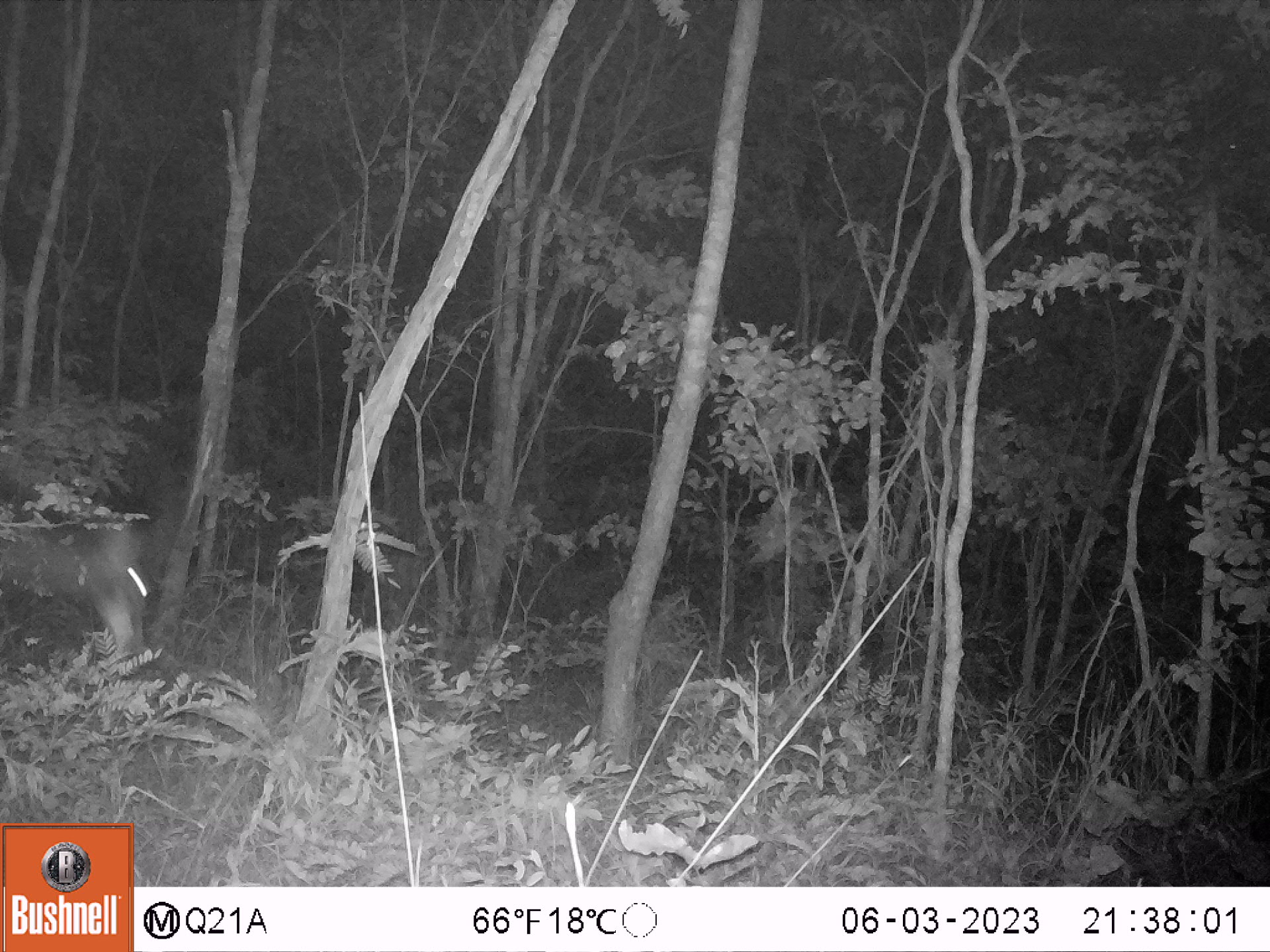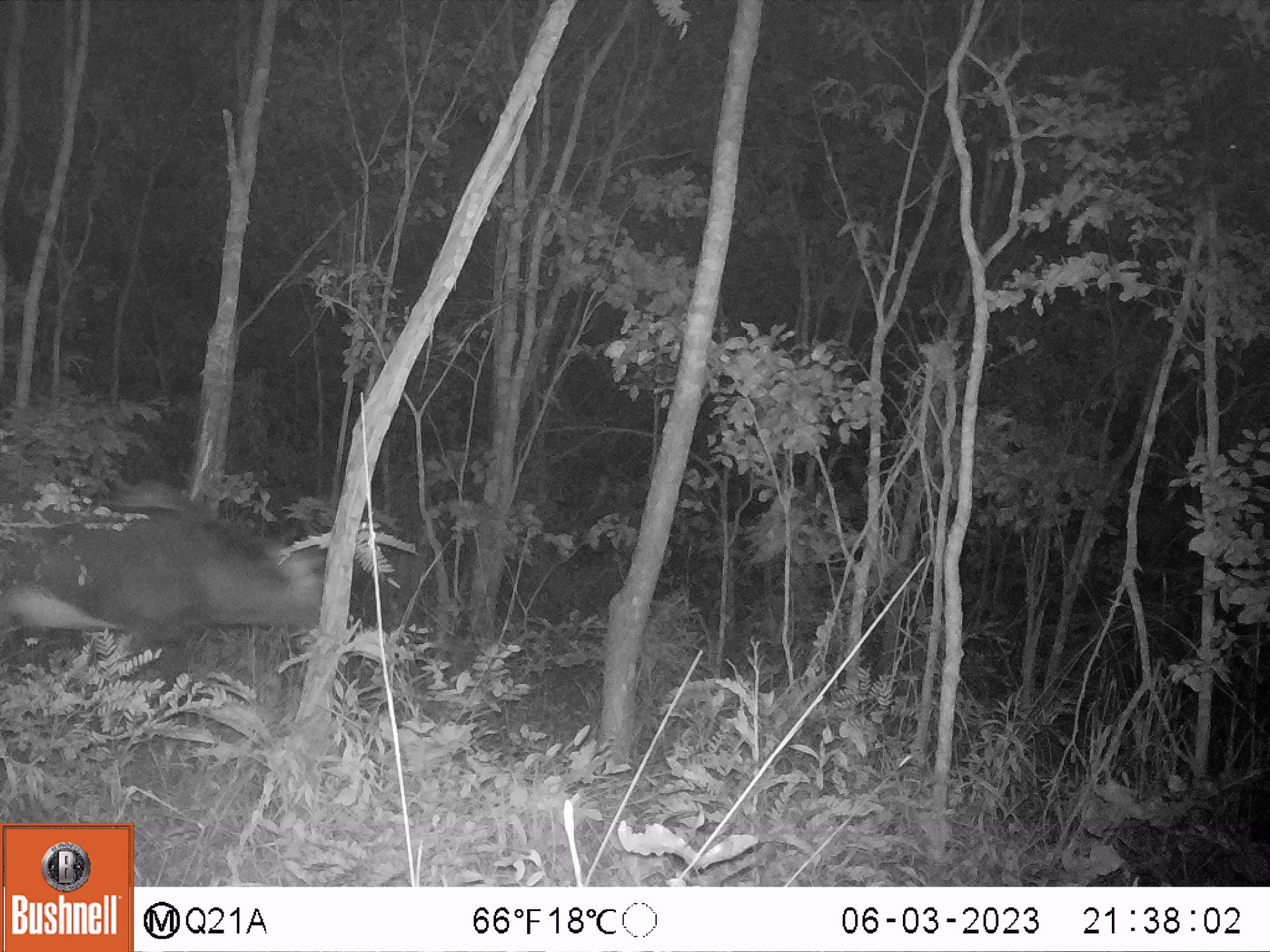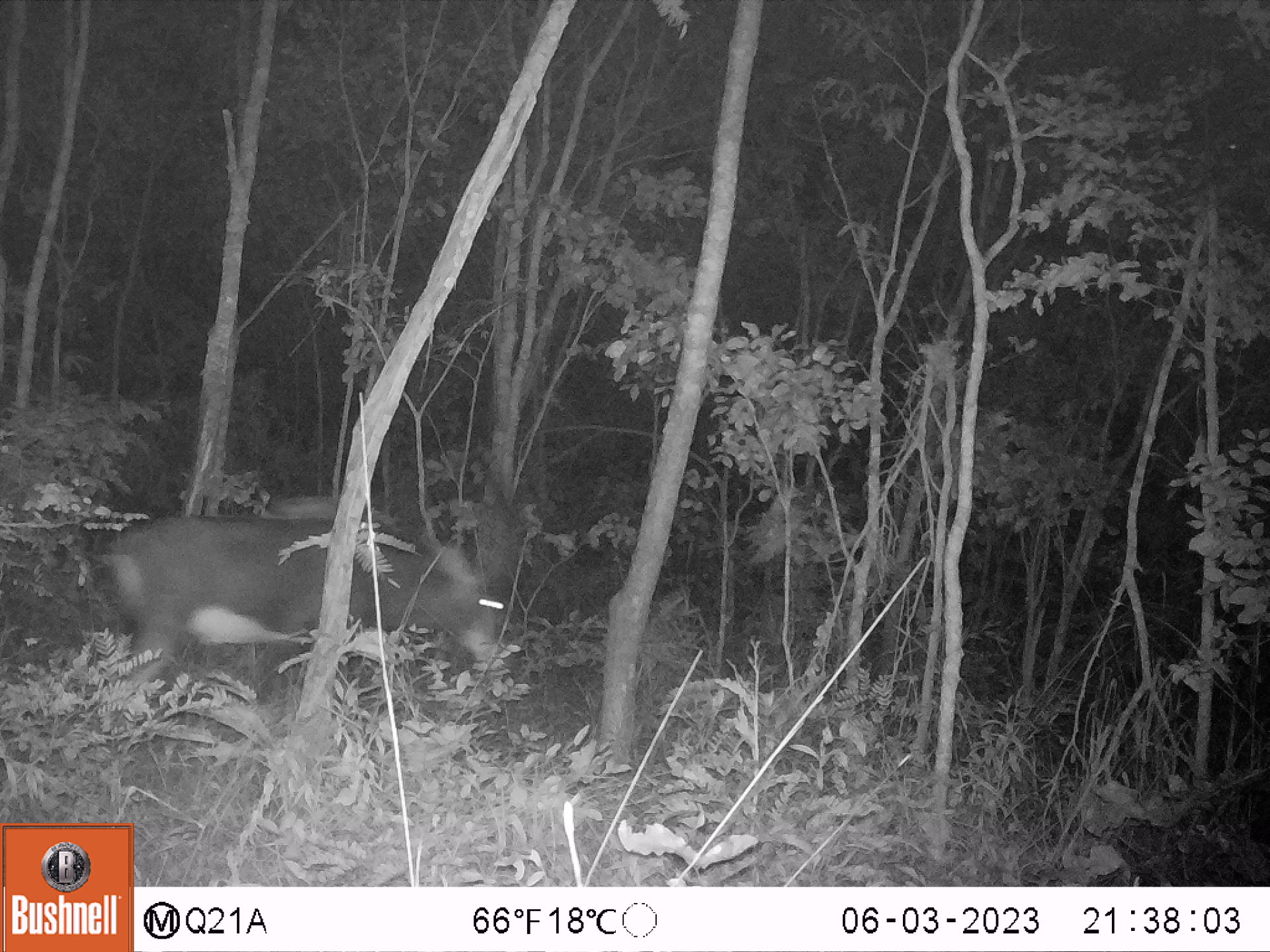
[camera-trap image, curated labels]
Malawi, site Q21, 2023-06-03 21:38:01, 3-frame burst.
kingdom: Animalia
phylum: Chordata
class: Mammalia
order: Artiodactyla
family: Bovidae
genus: Hippotragus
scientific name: Hippotragus niger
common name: sable antelope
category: sable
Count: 1.